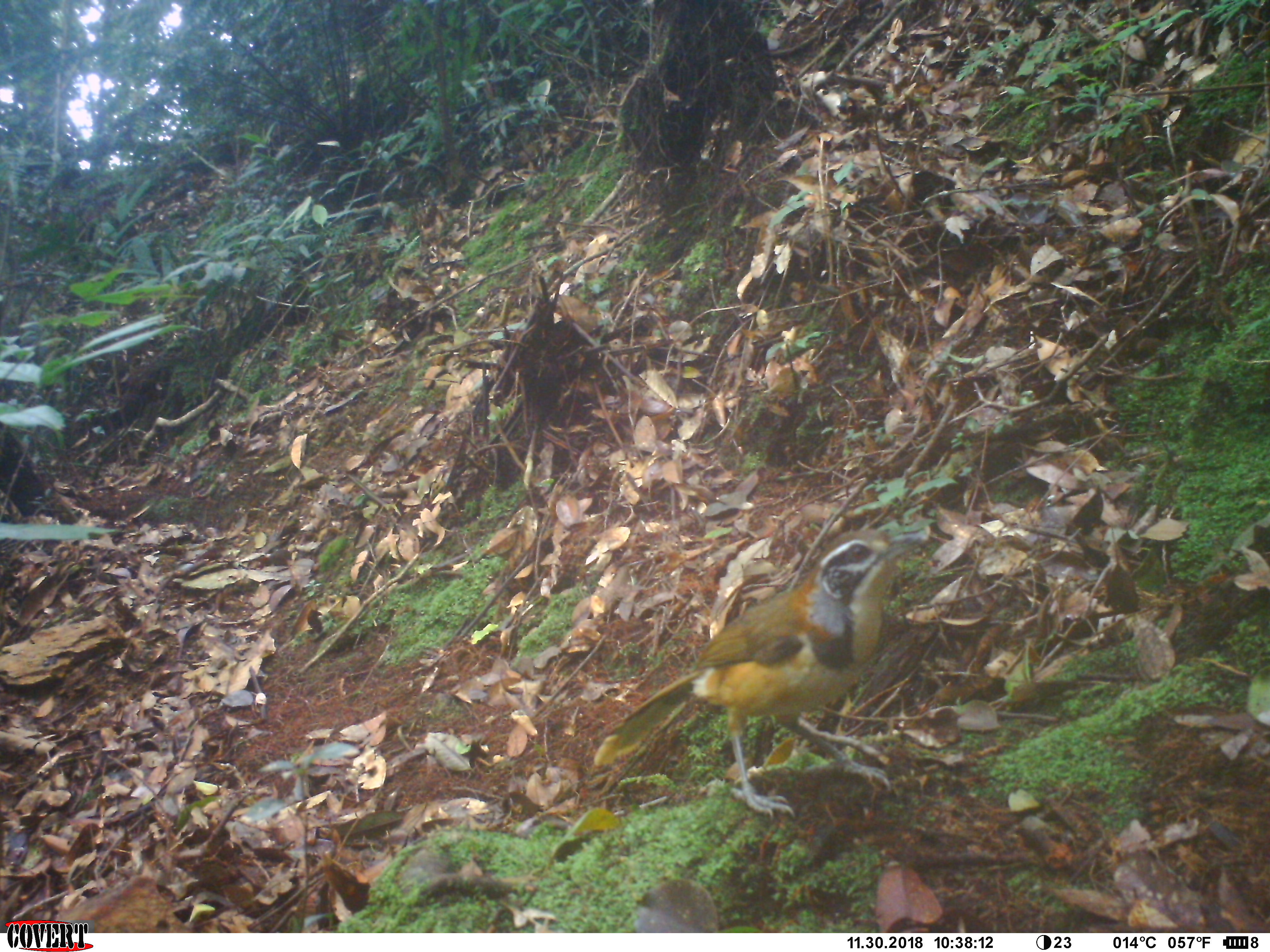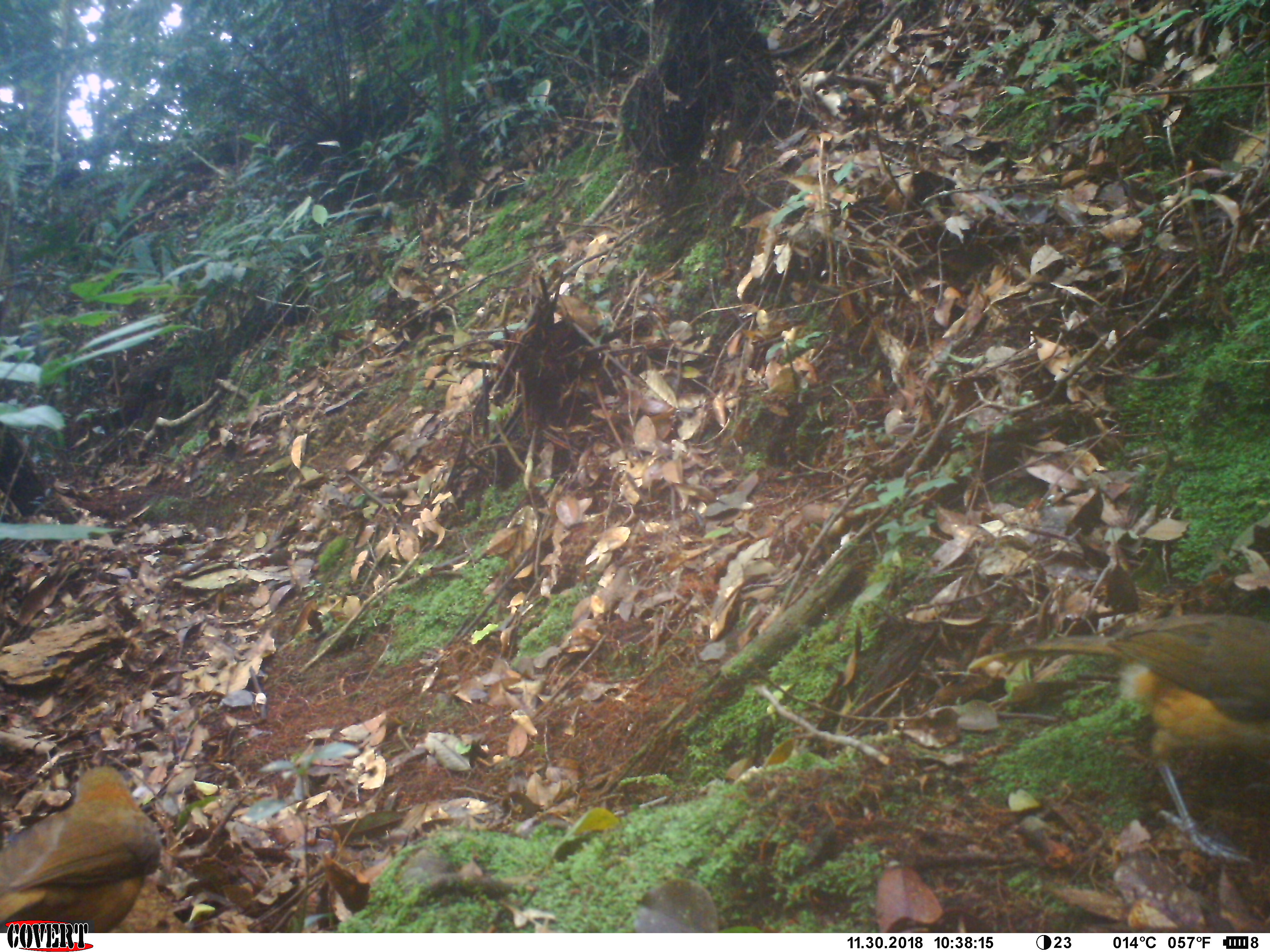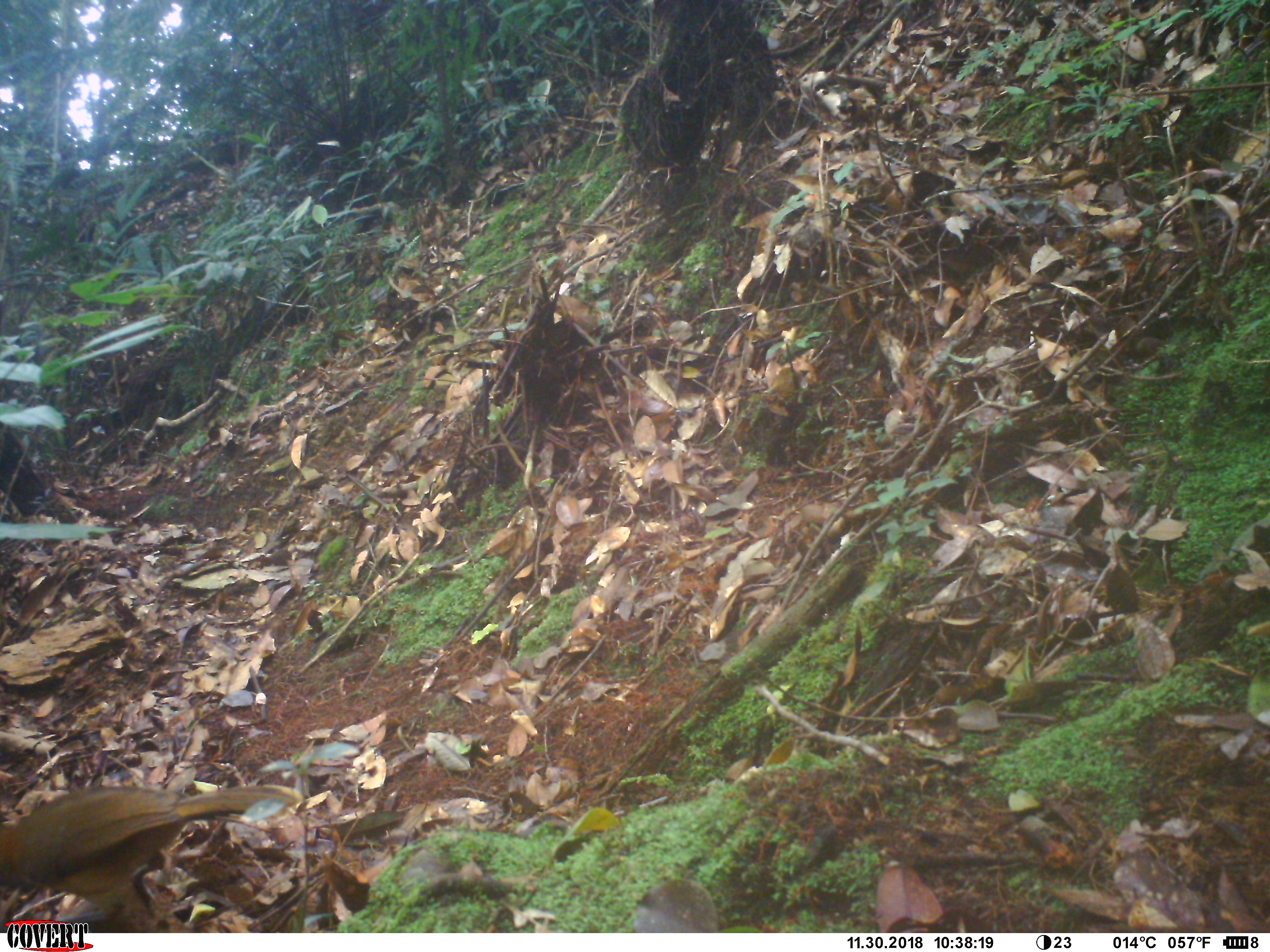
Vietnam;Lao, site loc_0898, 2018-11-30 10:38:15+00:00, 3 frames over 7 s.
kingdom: Animalia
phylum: Chordata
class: Aves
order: Passeriformes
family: Leiothrichidae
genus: Pterorhinus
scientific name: Pterorhinus pectoralis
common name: necklaced laughingthrush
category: necklaced laughingthrush sp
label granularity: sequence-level